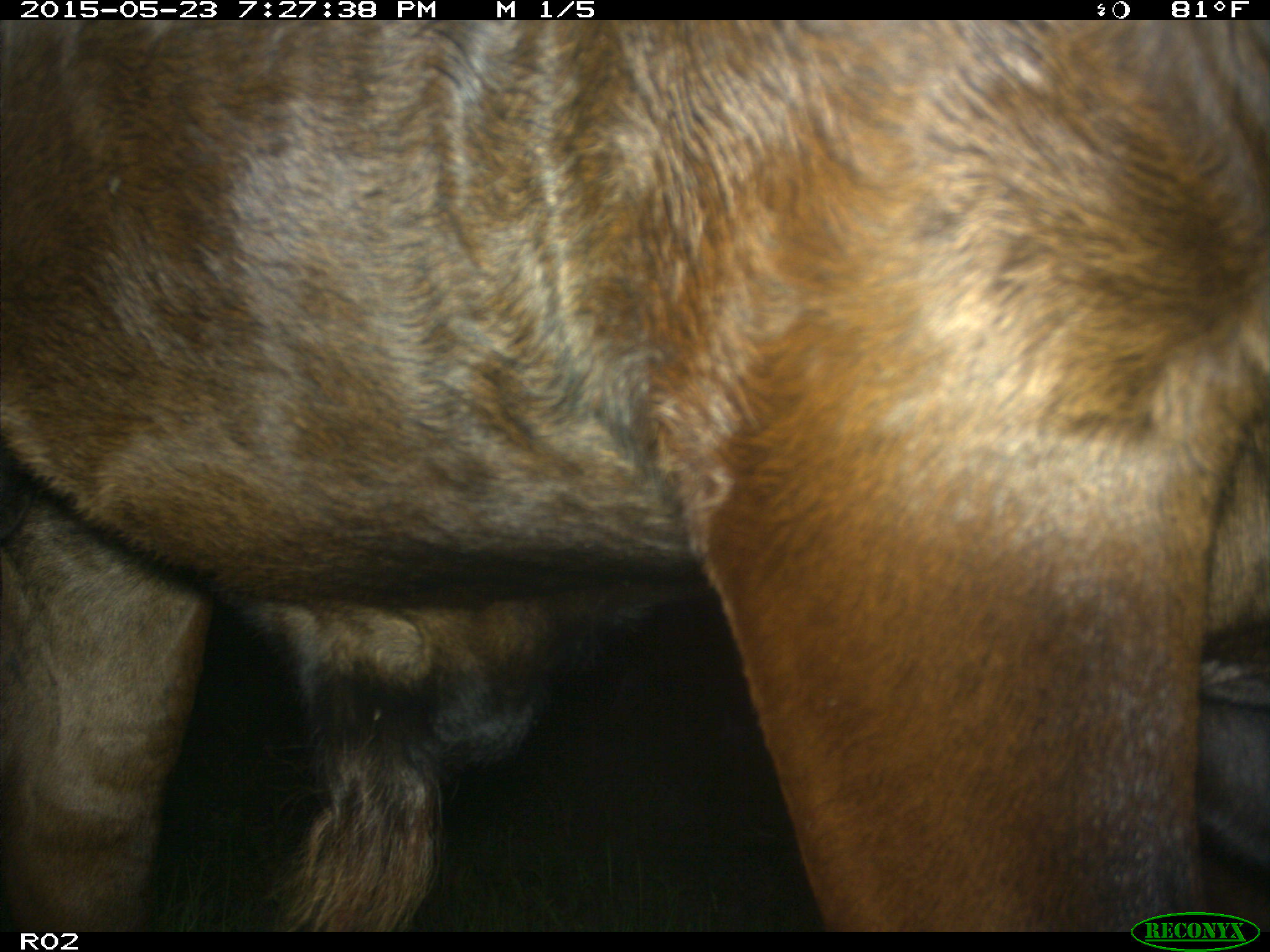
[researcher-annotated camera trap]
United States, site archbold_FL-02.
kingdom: Animalia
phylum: Chordata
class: Mammalia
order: Artiodactyla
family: Bovidae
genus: Bos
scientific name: Bos taurus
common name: domestic cow